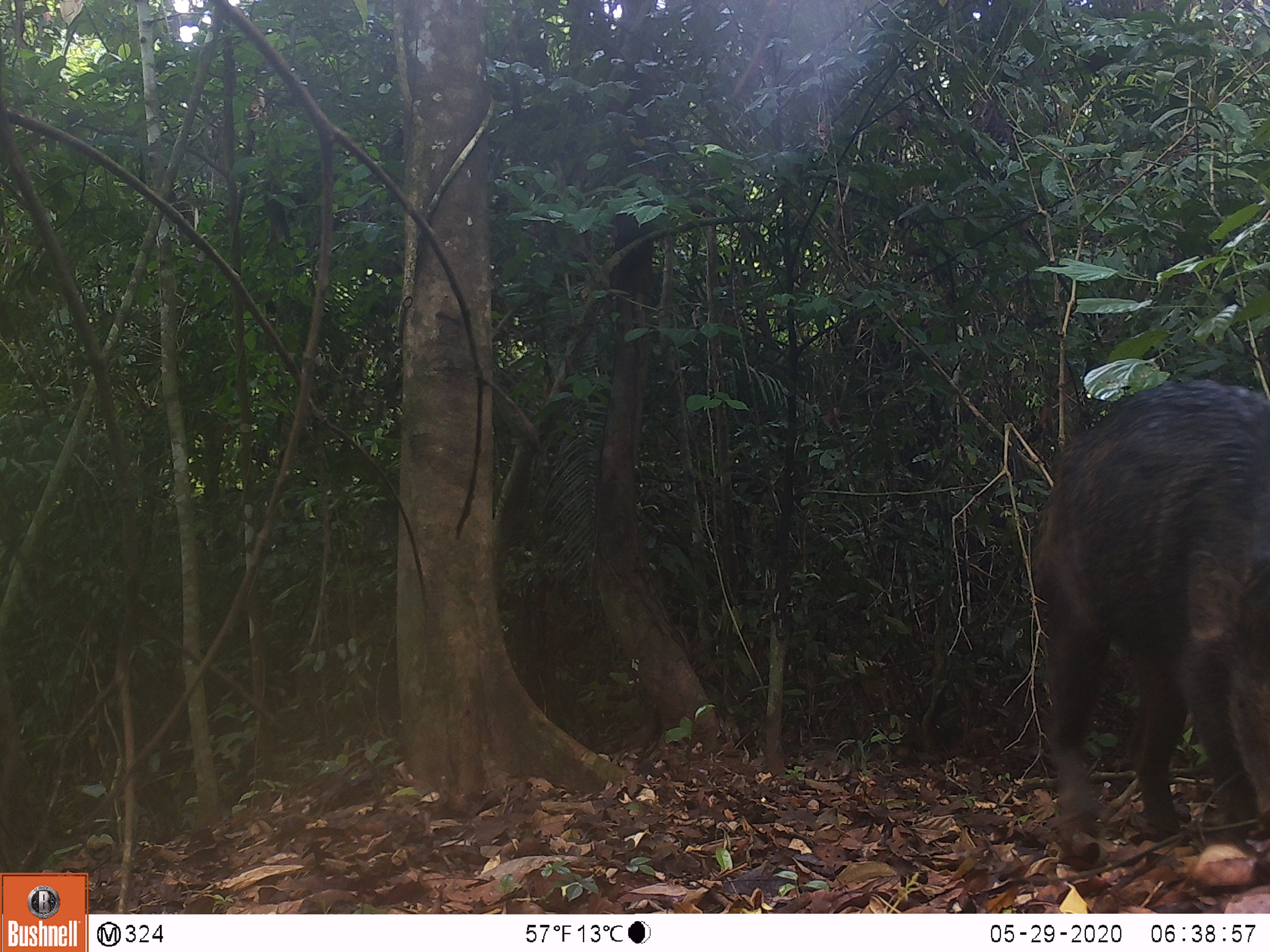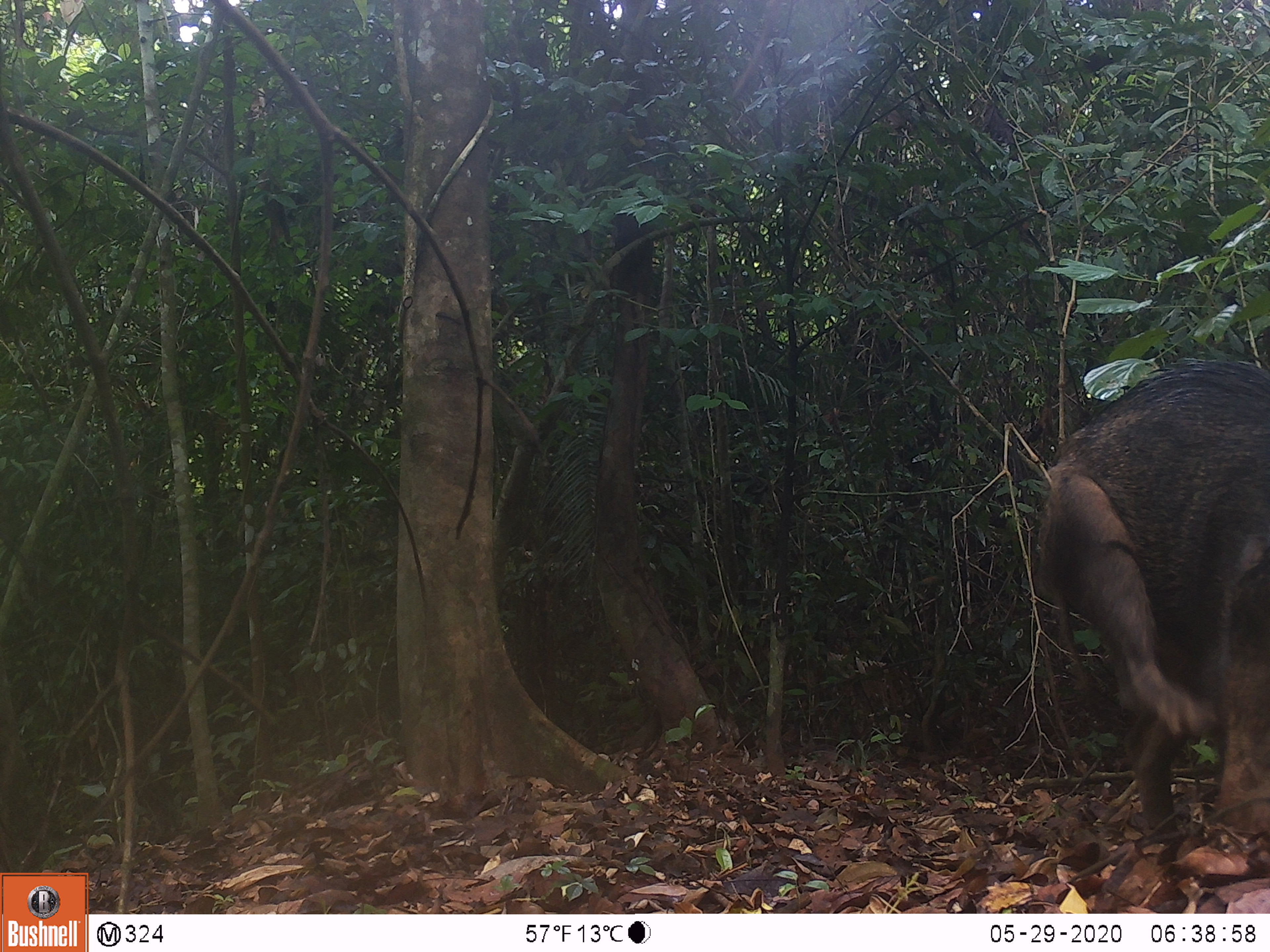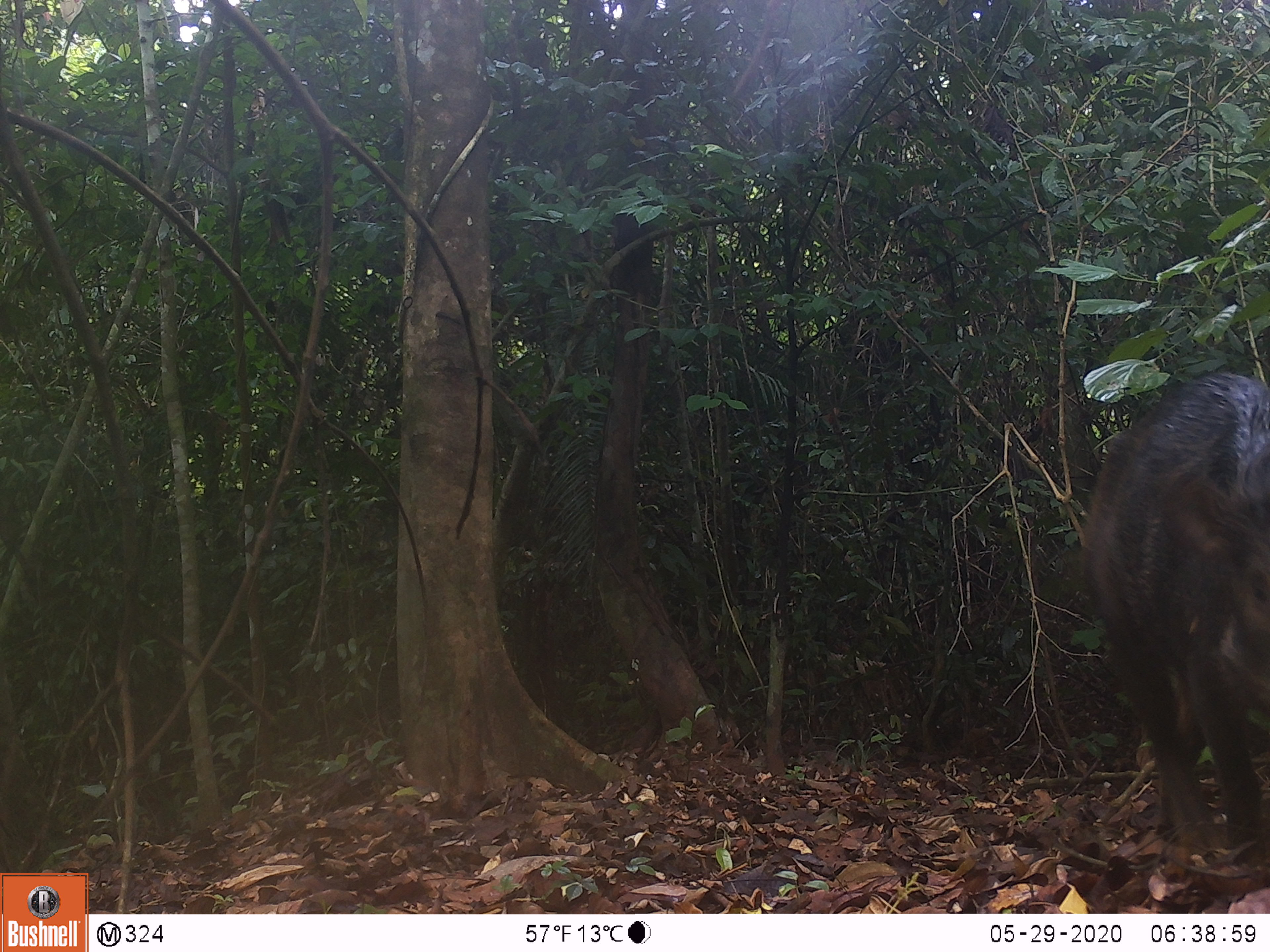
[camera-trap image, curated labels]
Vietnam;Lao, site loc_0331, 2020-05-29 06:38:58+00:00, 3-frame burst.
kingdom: Animalia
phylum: Chordata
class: Mammalia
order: Artiodactyla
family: Suidae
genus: Sus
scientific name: Sus scrofa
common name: eurasian wild pig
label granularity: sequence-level